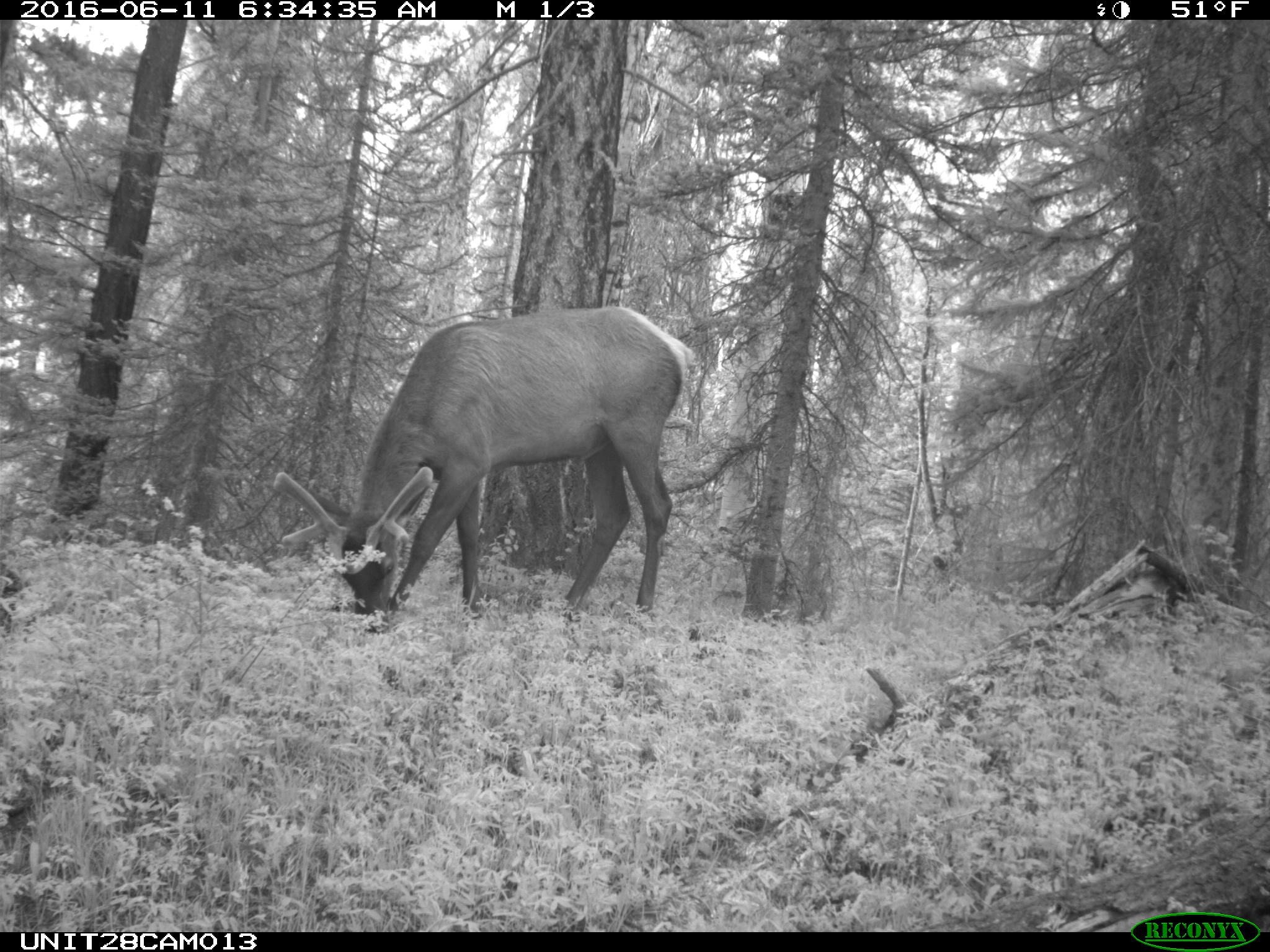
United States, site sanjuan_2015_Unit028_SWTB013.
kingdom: Animalia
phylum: Chordata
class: Mammalia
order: Artiodactyla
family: Cervidae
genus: Cervus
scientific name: Cervus elaphus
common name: red deer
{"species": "Cervus elaphus (red deer)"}